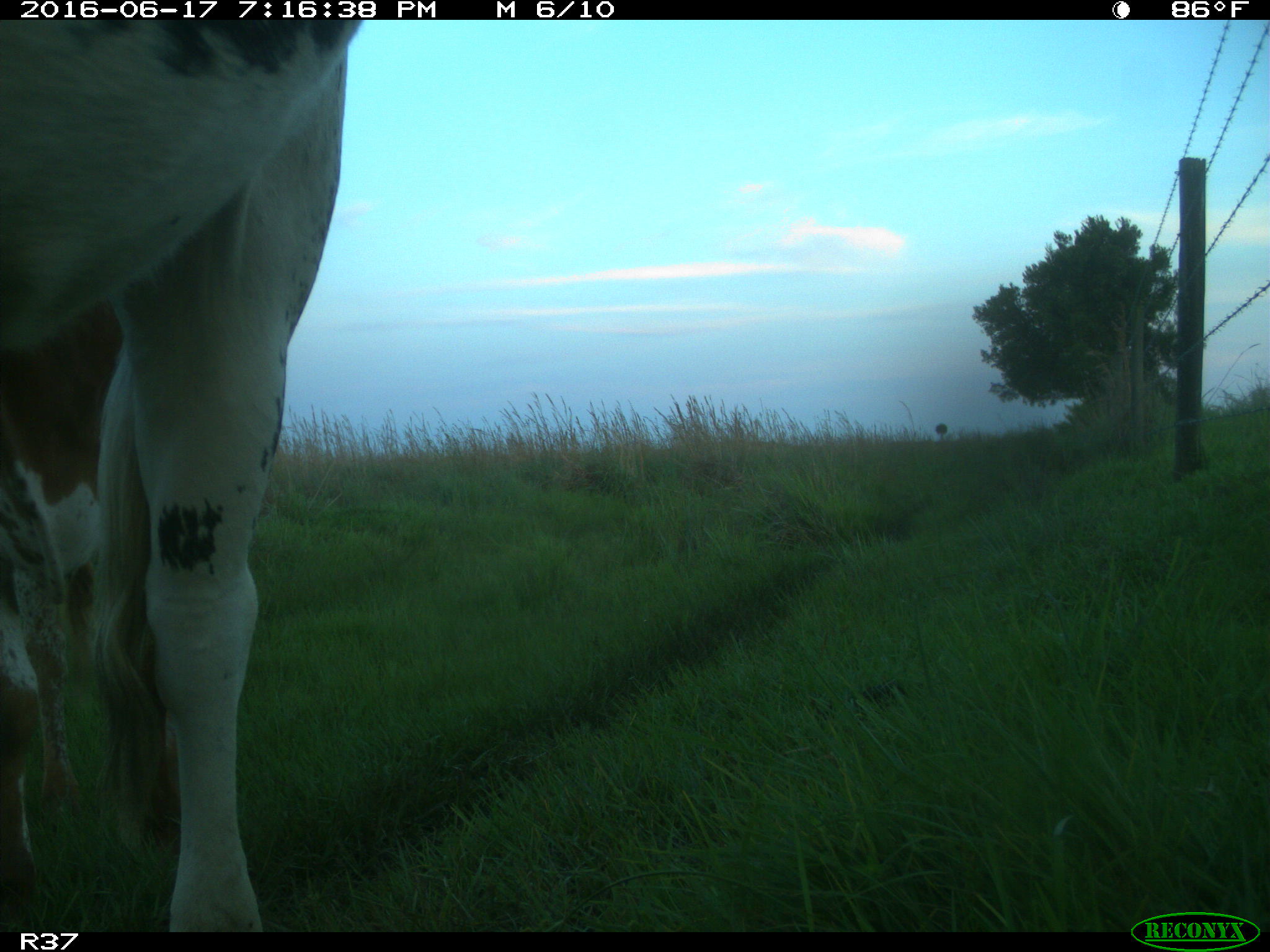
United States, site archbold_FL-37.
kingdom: Animalia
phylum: Chordata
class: Mammalia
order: Artiodactyla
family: Bovidae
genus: Bos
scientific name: Bos taurus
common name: domestic cow